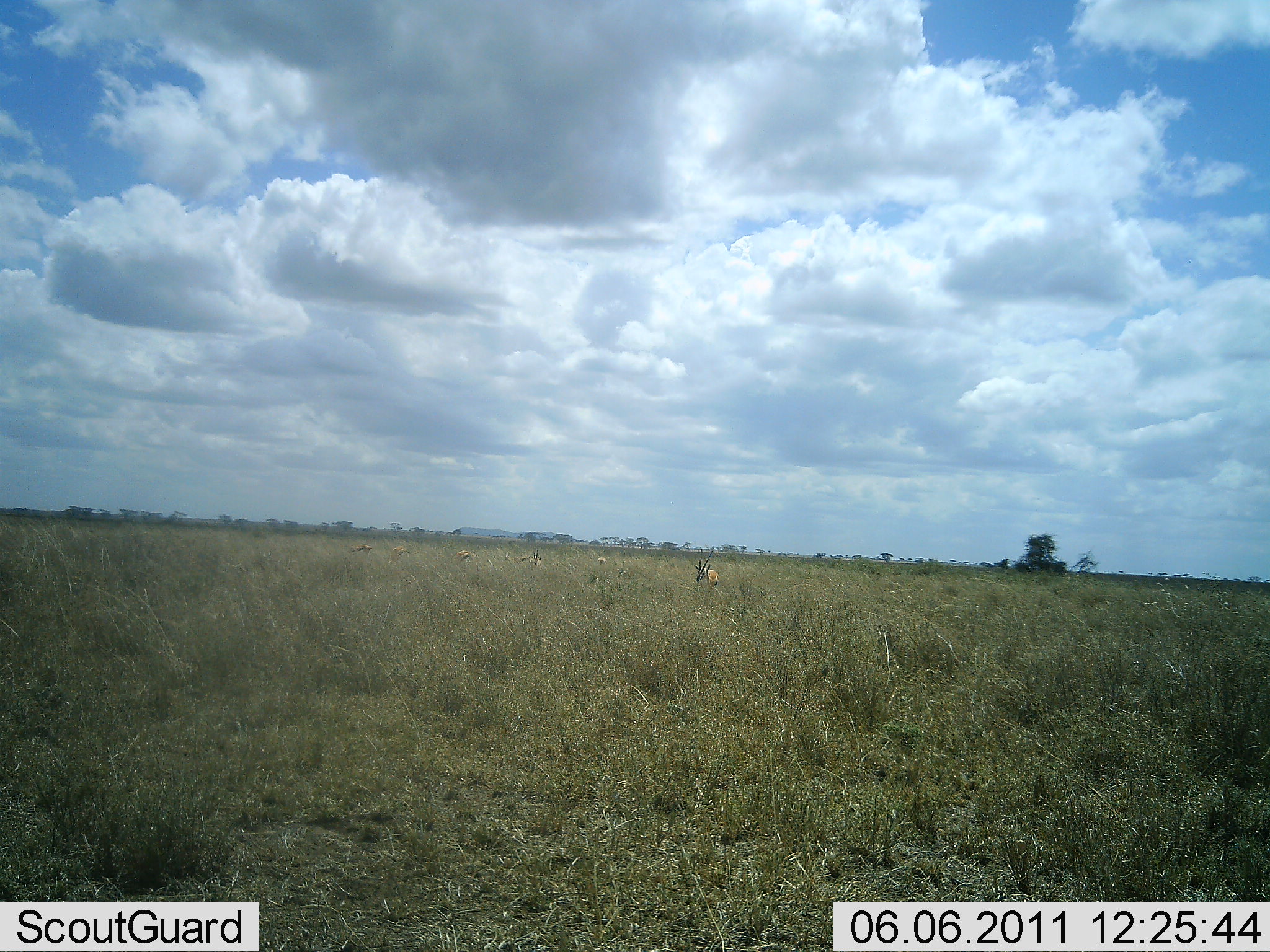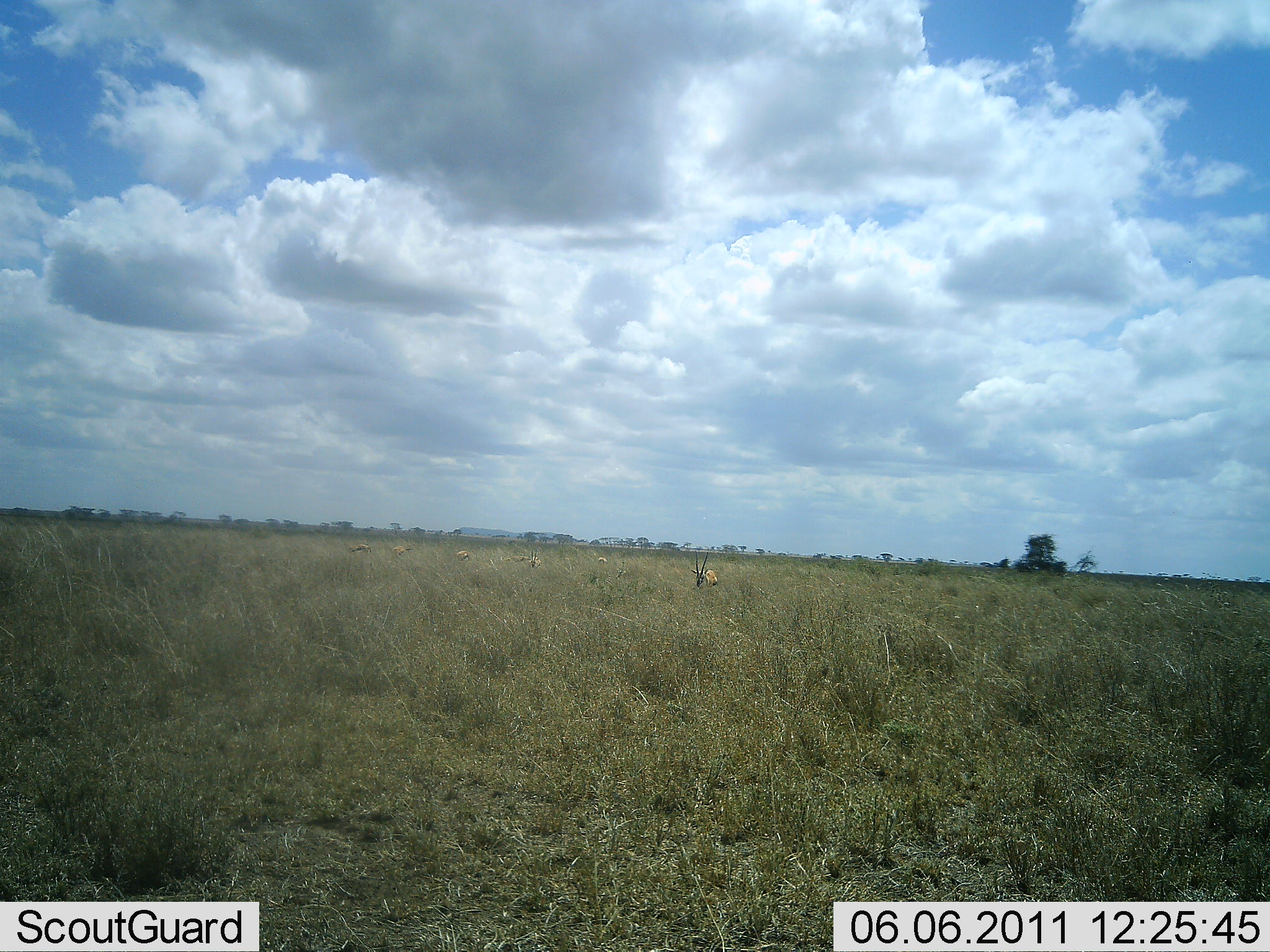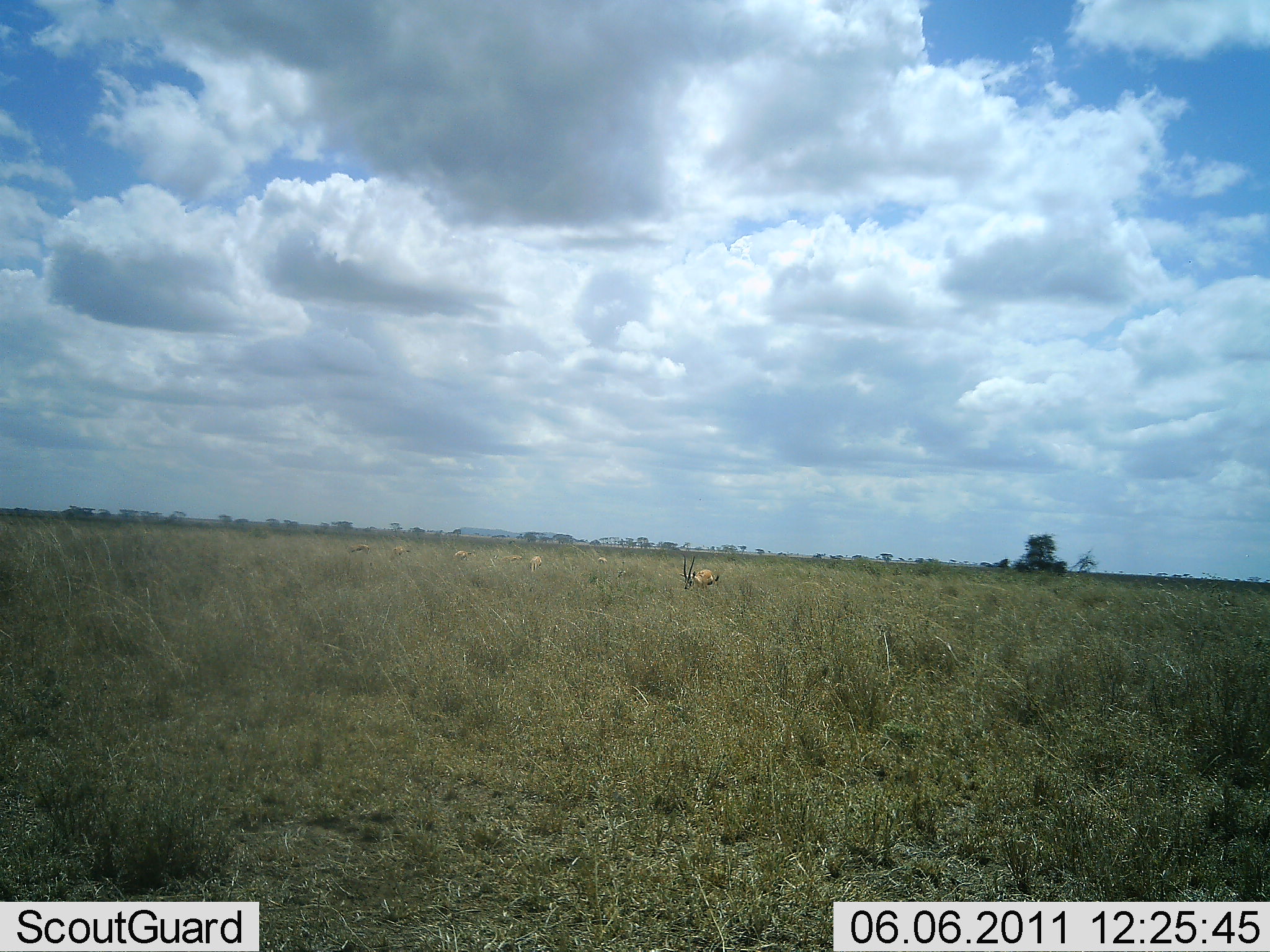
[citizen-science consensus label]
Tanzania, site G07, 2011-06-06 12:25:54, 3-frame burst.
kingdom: Animalia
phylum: Chordata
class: Mammalia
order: Artiodactyla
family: Bovidae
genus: Eudorcas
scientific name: Eudorcas thomsonii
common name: thomson's gazelle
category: gazellethomsons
Gazellethomsons (thomson's gazelle) (Eudorcas thomsonii), count 7. Behavior (volunteer vote fractions): standing 40%, resting 0%, moving 20%, interacting 0%. Young present (vote fraction): 0%. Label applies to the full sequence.